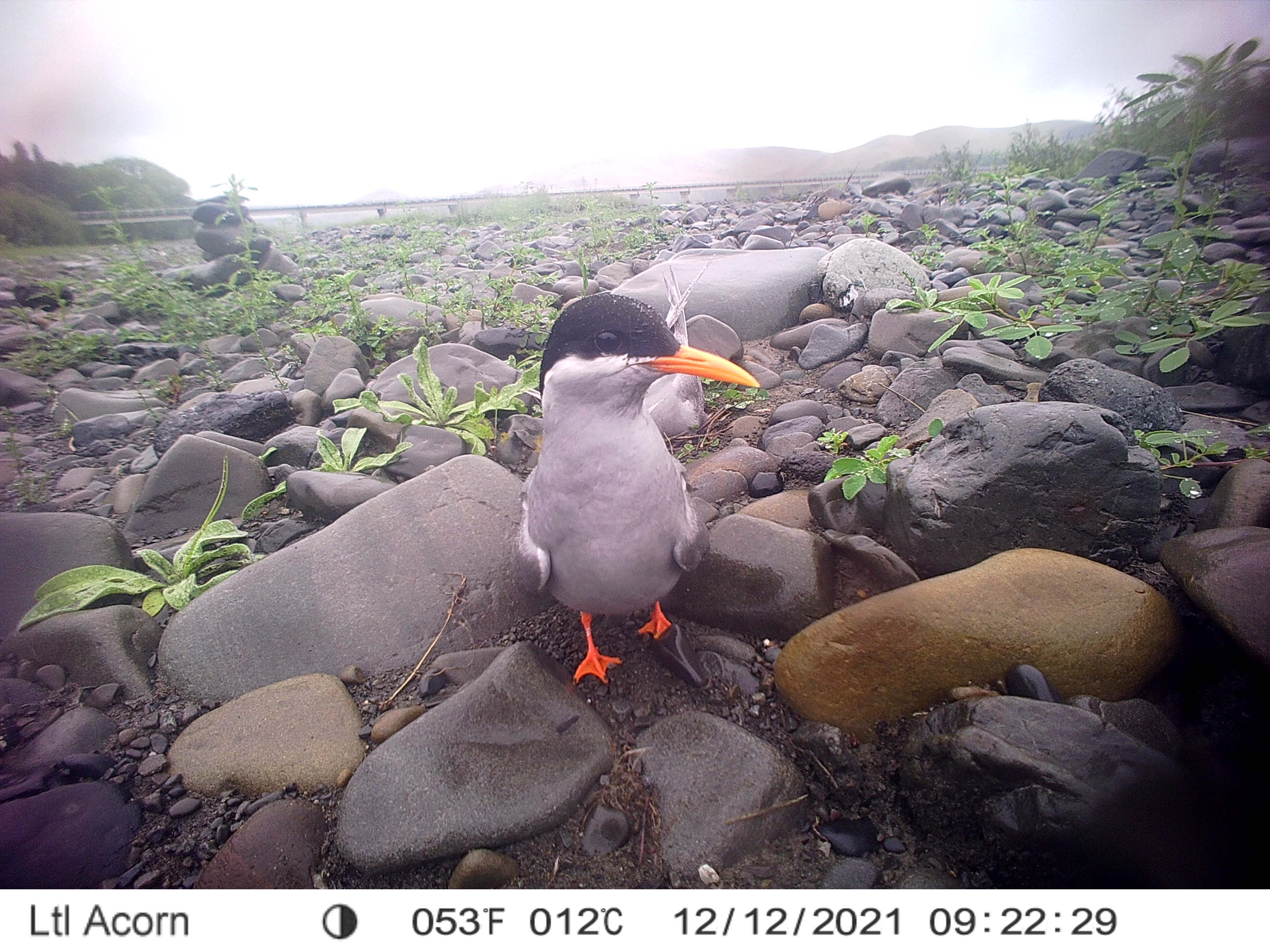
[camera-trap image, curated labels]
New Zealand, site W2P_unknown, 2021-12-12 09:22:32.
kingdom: Animalia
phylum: Chordata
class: Aves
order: Charadriiformes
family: Laridae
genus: Chlidonias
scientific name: Chlidonias albostriatus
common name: black-fronted tern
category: black fronted tern